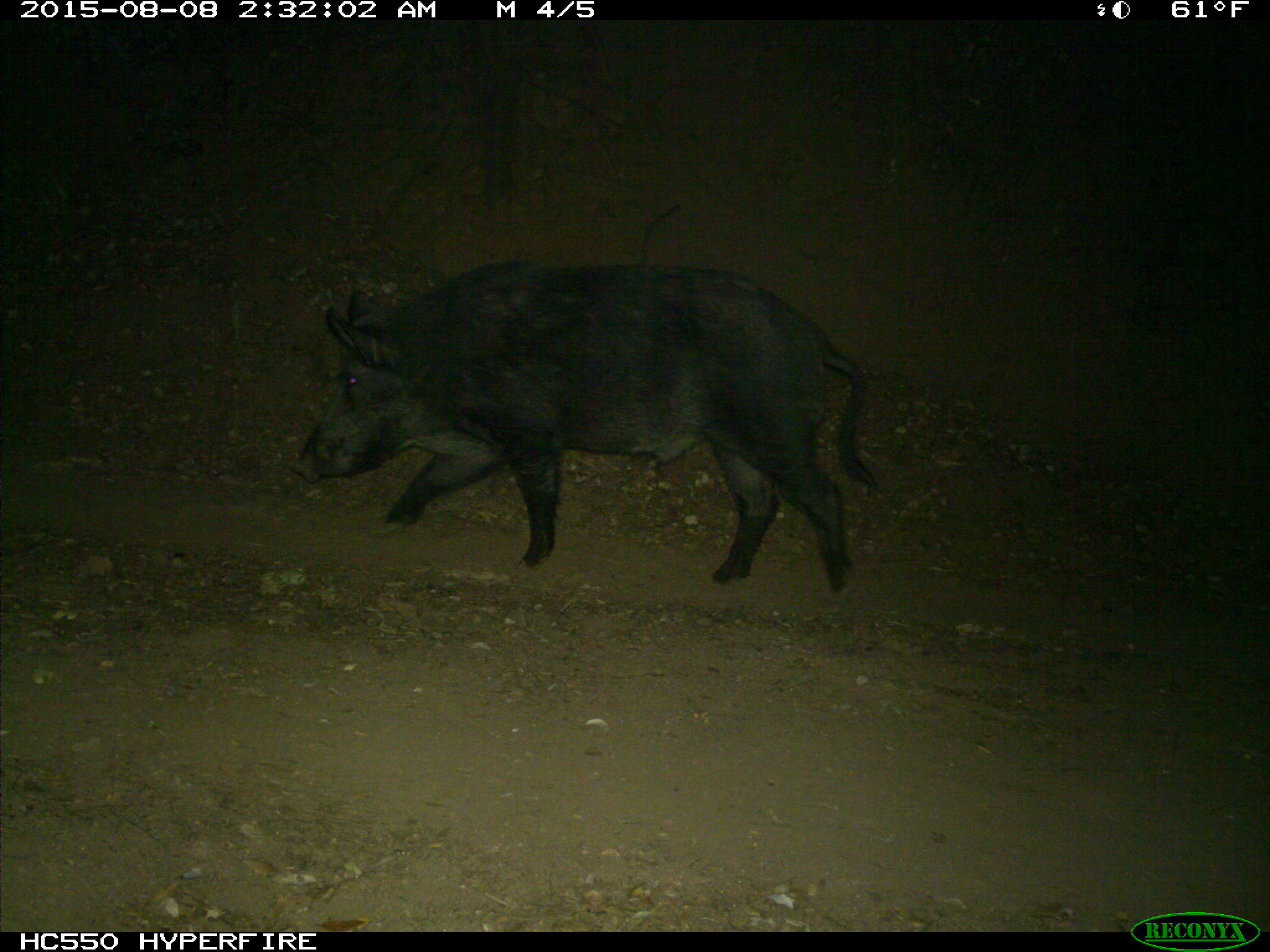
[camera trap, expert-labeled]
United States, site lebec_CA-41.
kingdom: Animalia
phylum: Chordata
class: Mammalia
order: Artiodactyla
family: Suidae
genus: Sus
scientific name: Sus scrofa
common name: wild boar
Sus scrofa (wild boar).